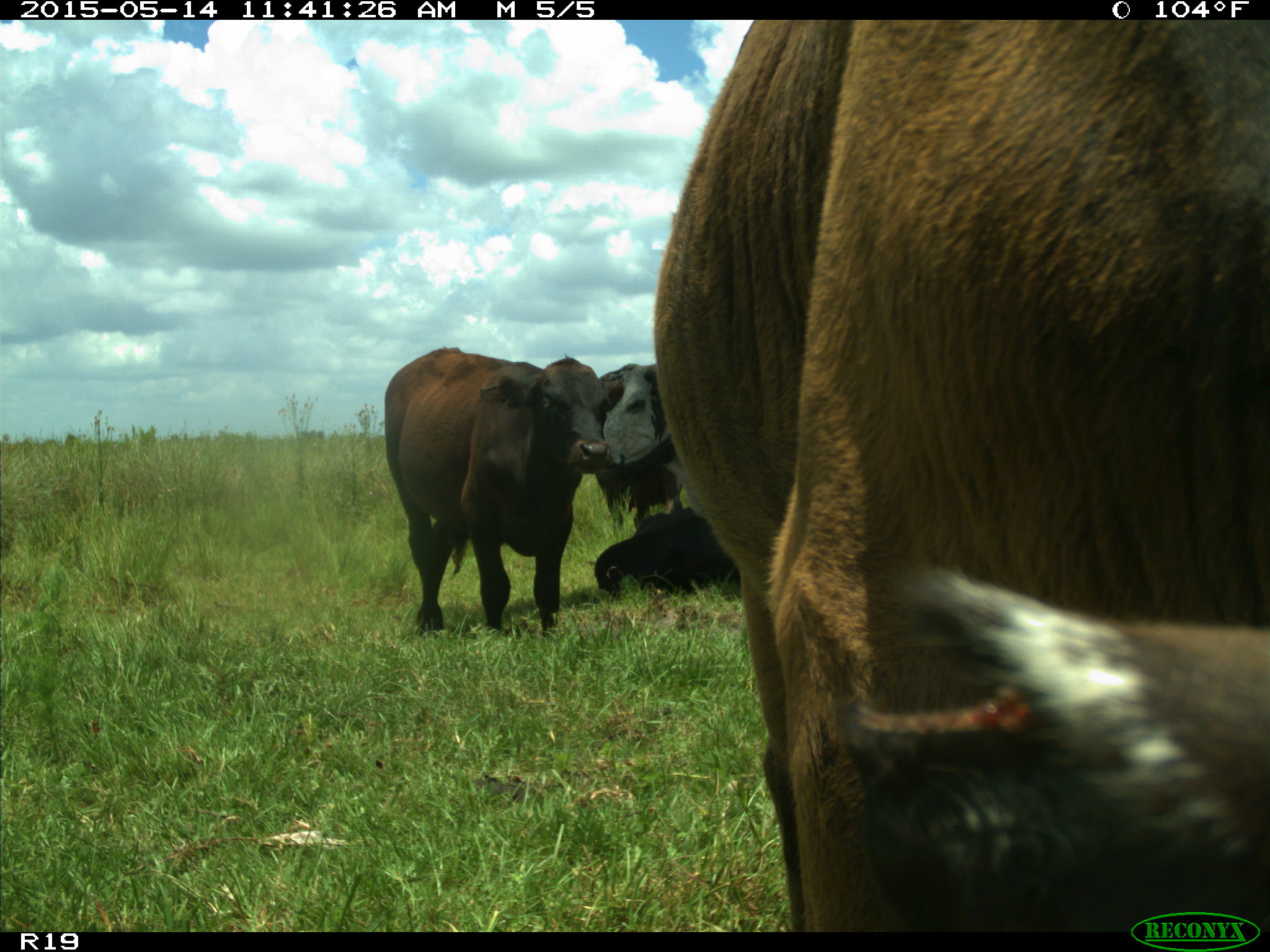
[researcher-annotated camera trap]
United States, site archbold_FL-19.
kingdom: Animalia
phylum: Chordata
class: Mammalia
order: Artiodactyla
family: Bovidae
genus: Bos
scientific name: Bos taurus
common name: domestic cow